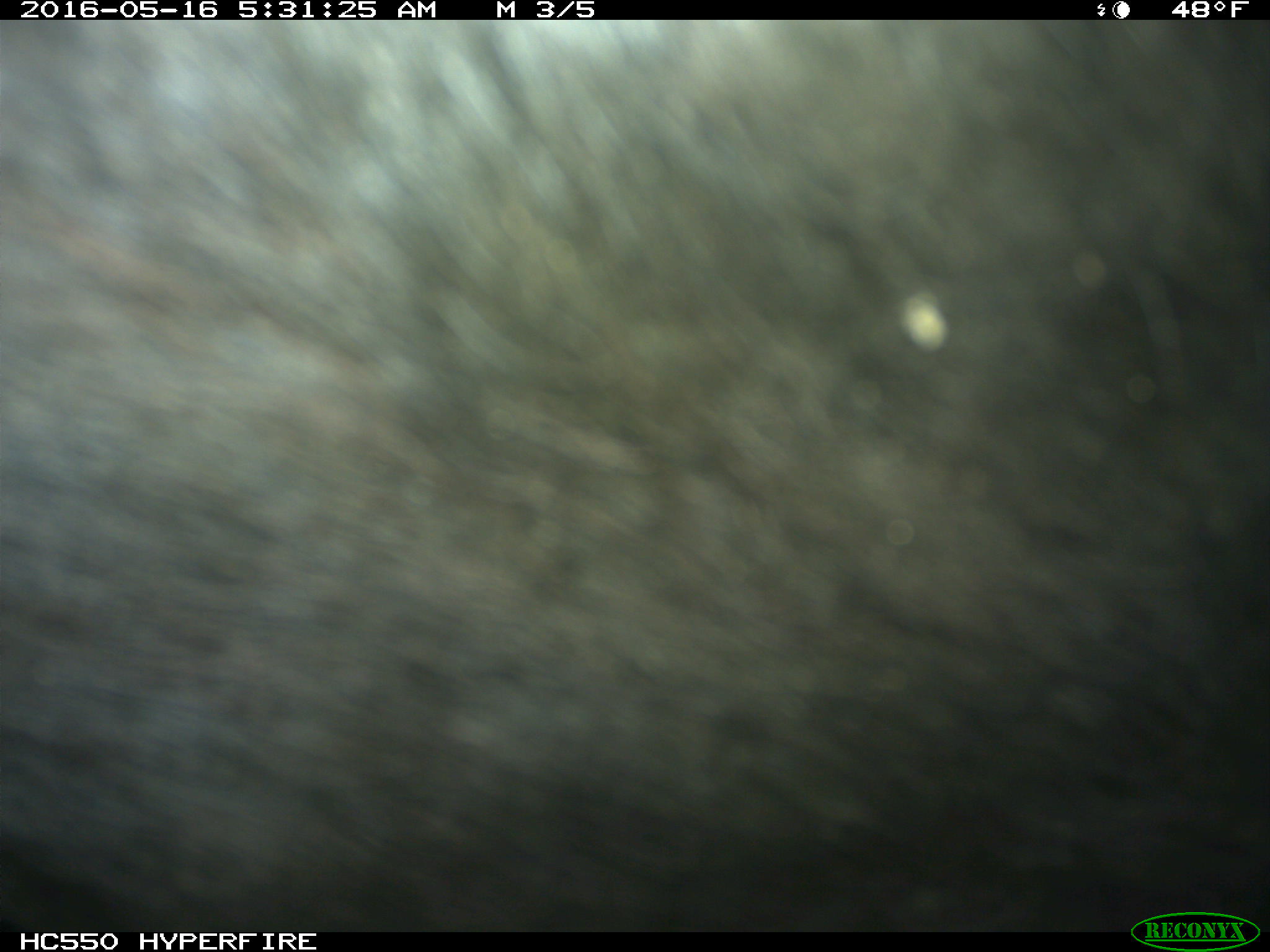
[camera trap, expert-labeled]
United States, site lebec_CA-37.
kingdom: Animalia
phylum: Chordata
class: Mammalia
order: Artiodactyla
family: Bovidae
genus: Bos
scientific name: Bos taurus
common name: domestic cow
Bos taurus (domestic cow).